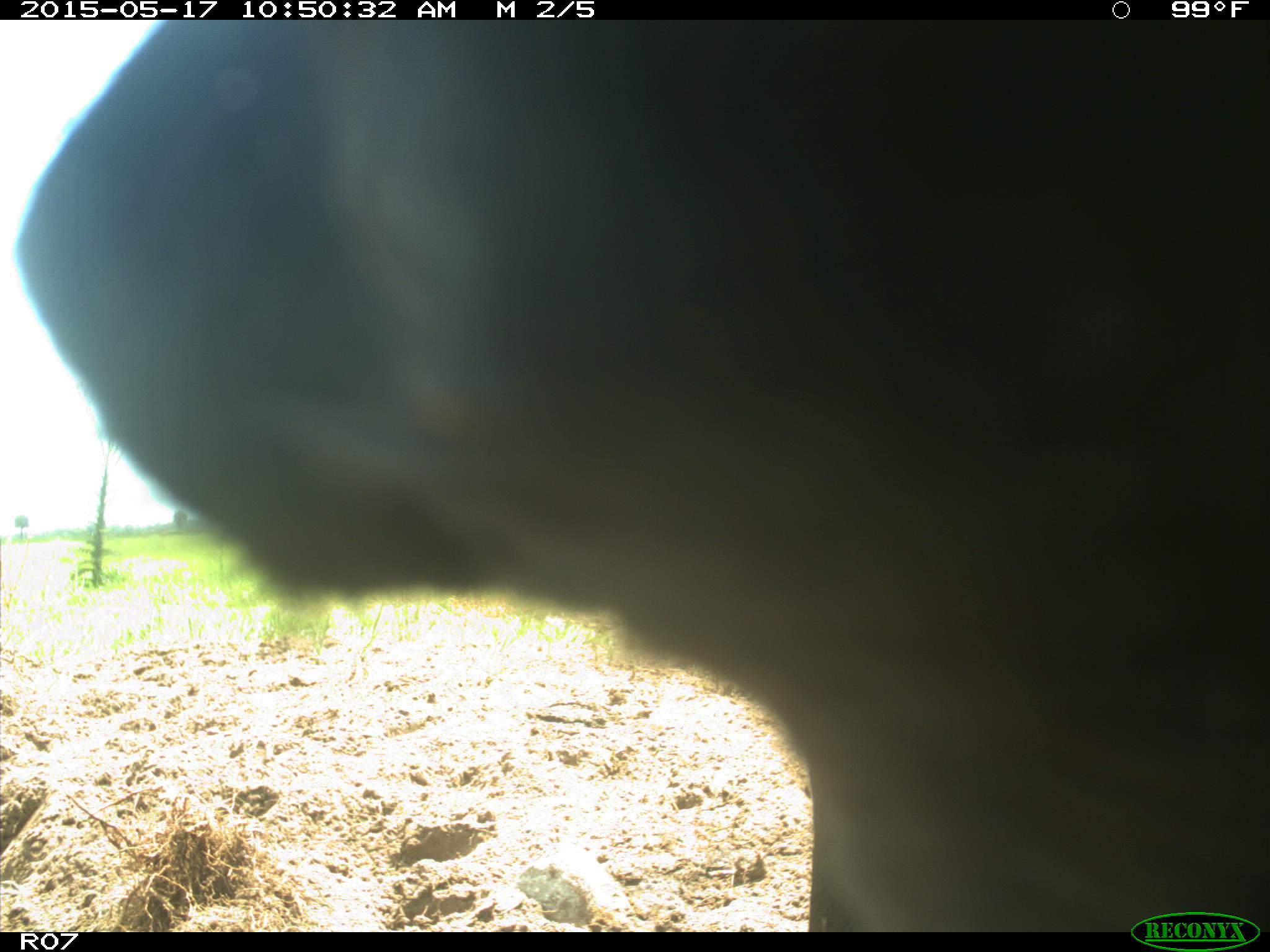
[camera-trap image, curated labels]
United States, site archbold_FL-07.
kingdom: Animalia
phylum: Chordata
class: Mammalia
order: Artiodactyla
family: Bovidae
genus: Bos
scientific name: Bos taurus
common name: domestic cow